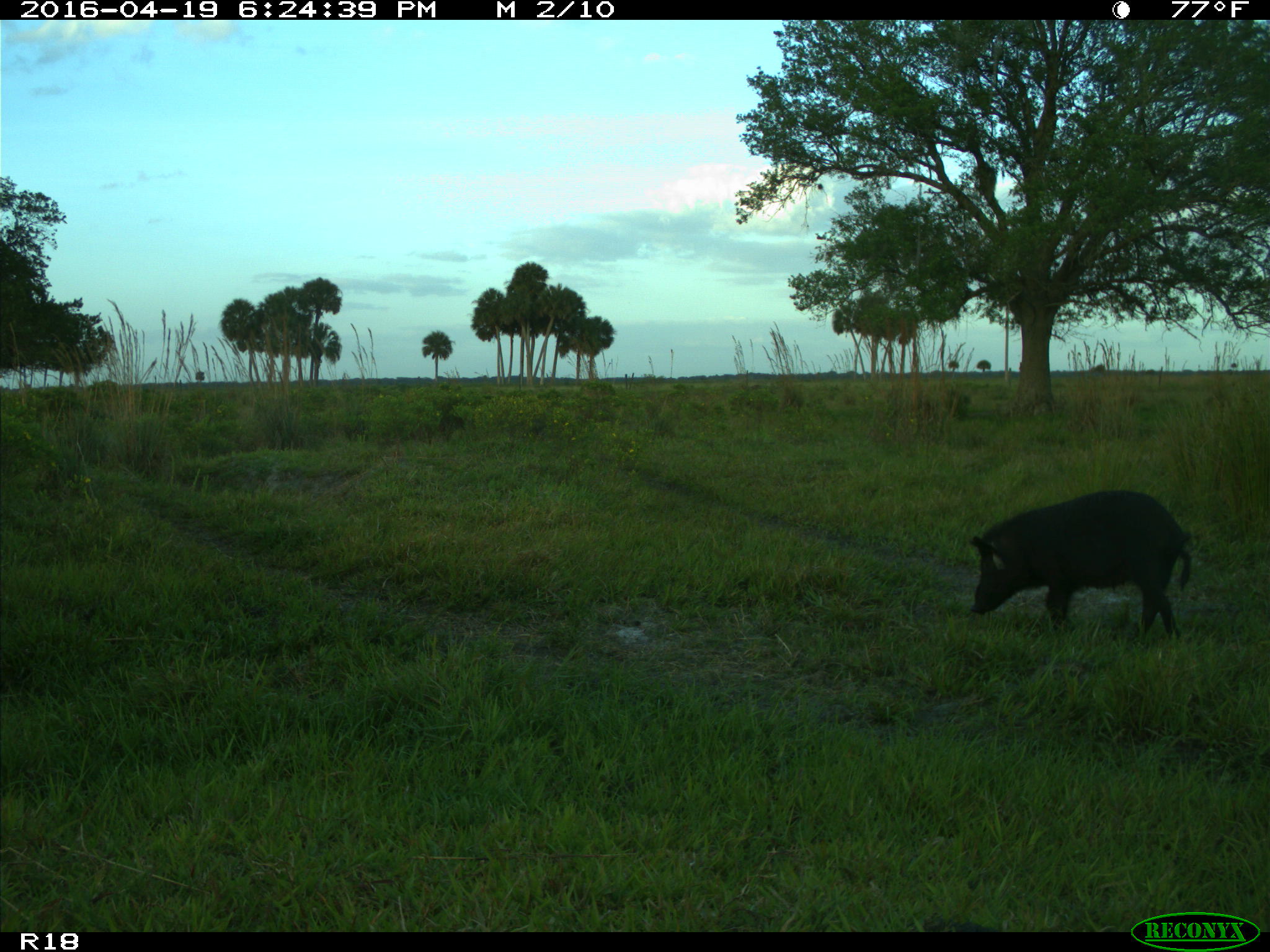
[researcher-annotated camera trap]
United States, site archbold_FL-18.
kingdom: Animalia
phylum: Chordata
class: Mammalia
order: Artiodactyla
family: Suidae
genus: Sus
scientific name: Sus scrofa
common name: wild boar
Sus scrofa (wild boar).